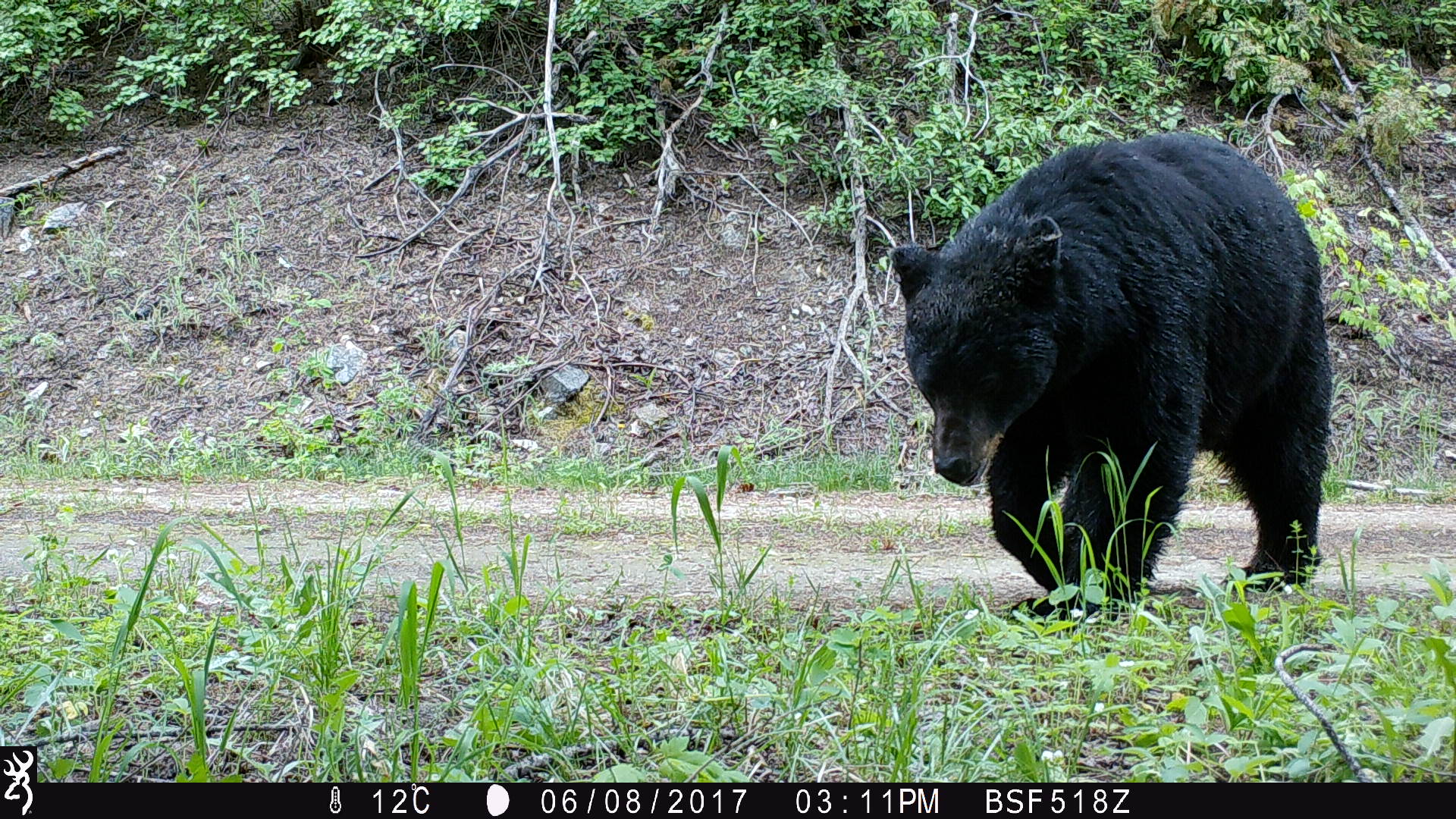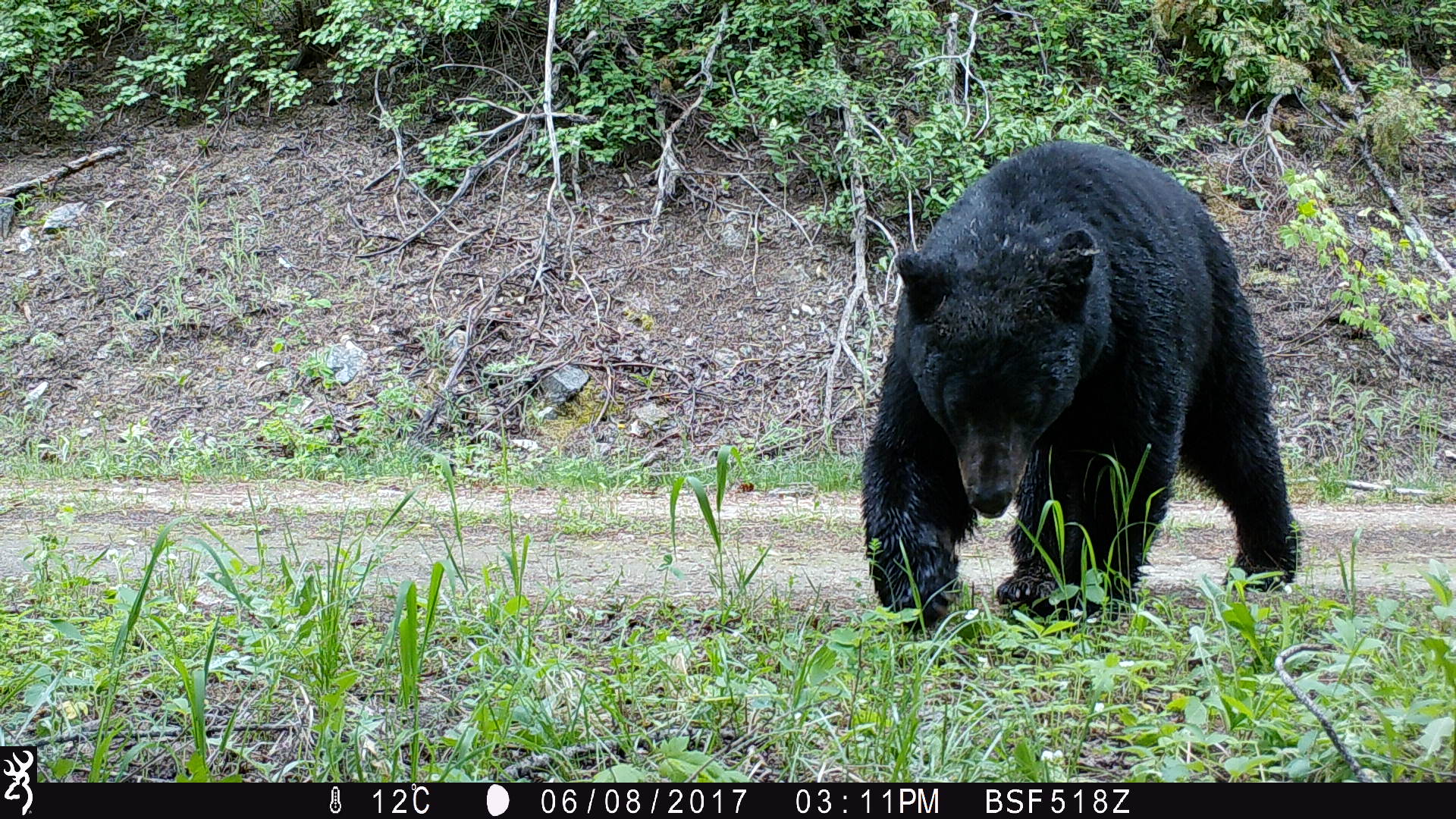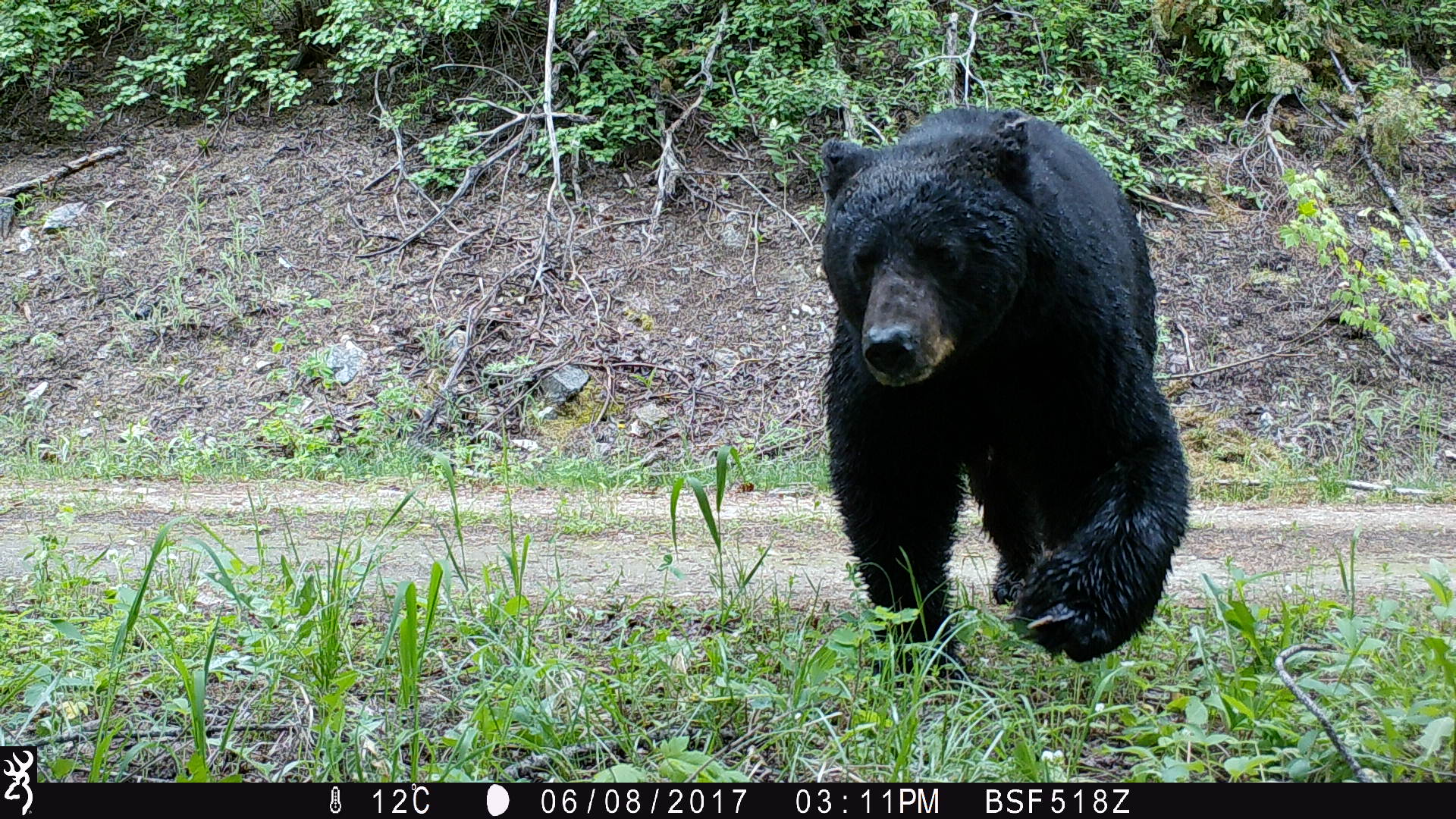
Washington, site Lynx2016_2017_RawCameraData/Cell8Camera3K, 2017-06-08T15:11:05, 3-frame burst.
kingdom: Animalia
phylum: Chordata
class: Mammalia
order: Carnivora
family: Ursidae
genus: Ursus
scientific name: Ursus americanus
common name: american black bear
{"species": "Ursus americanus (american black bear)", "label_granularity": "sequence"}